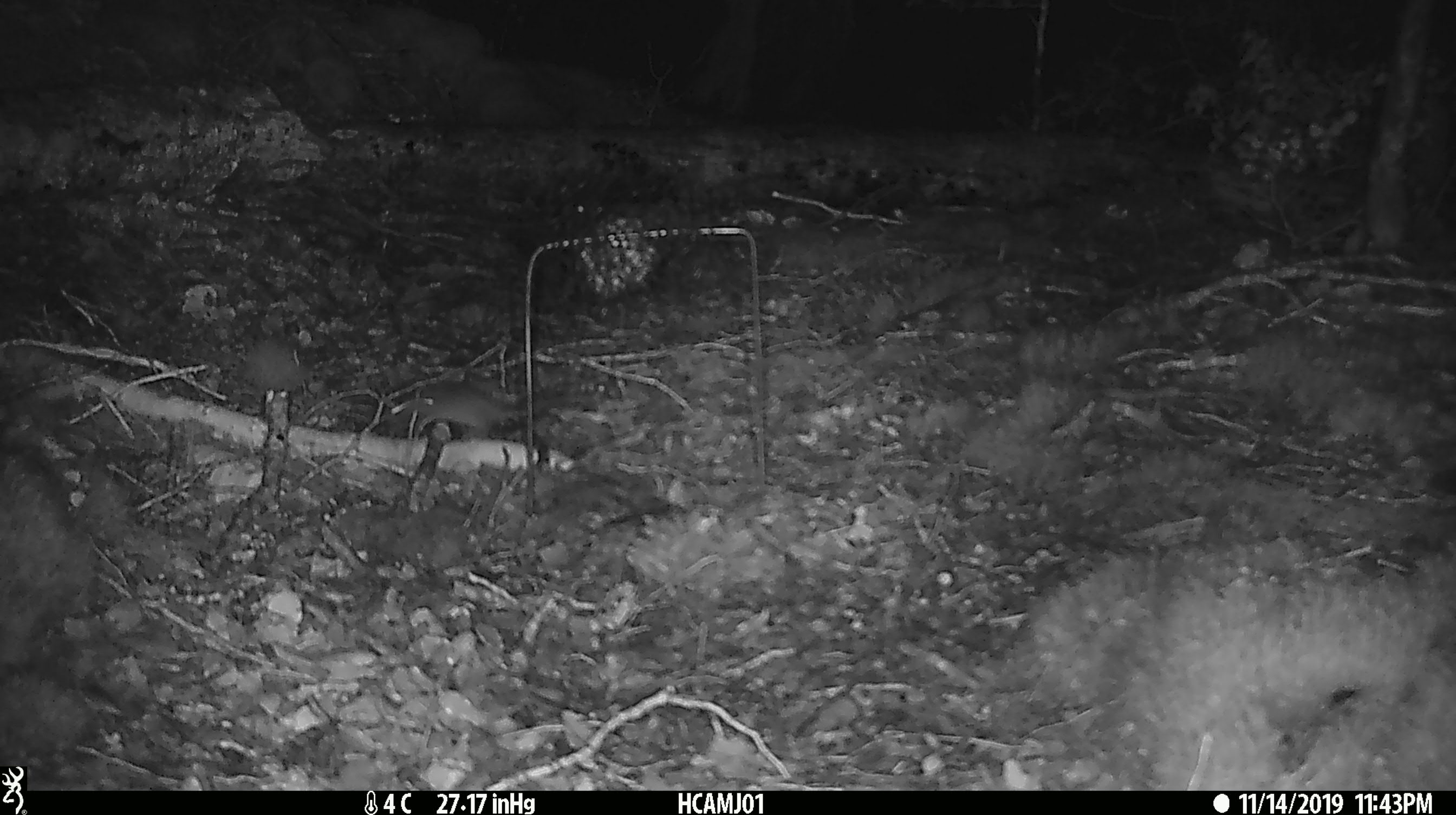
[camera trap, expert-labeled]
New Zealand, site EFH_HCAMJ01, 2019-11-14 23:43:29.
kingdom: Animalia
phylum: Chordata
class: Mammalia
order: Rodentia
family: Muridae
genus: Mus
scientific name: Mus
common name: mouse